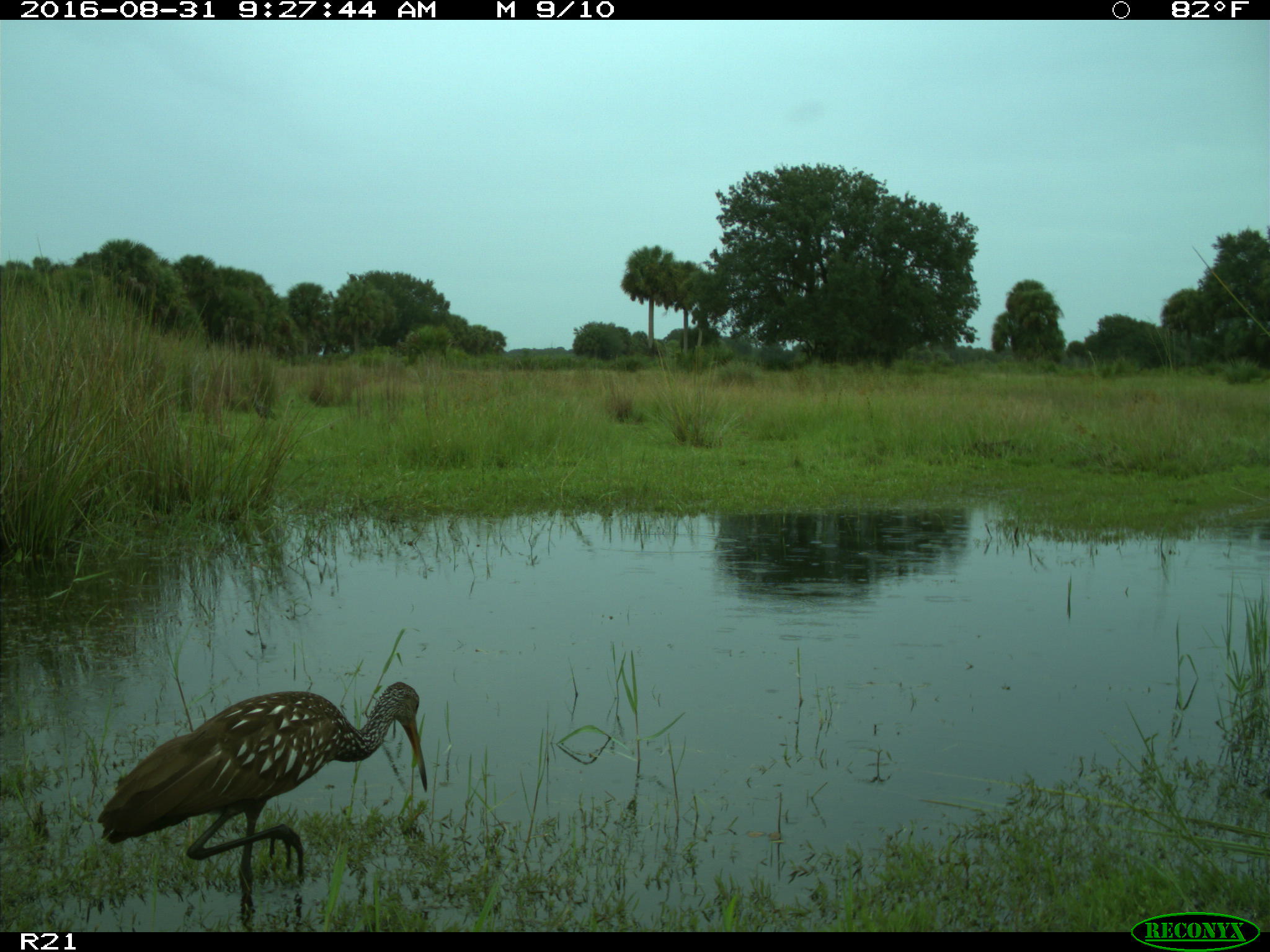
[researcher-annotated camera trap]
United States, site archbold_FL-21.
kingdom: Animalia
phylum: Chordata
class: Aves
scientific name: Aves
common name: birds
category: unidentified bird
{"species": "unidentified bird (birds) (Aves)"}